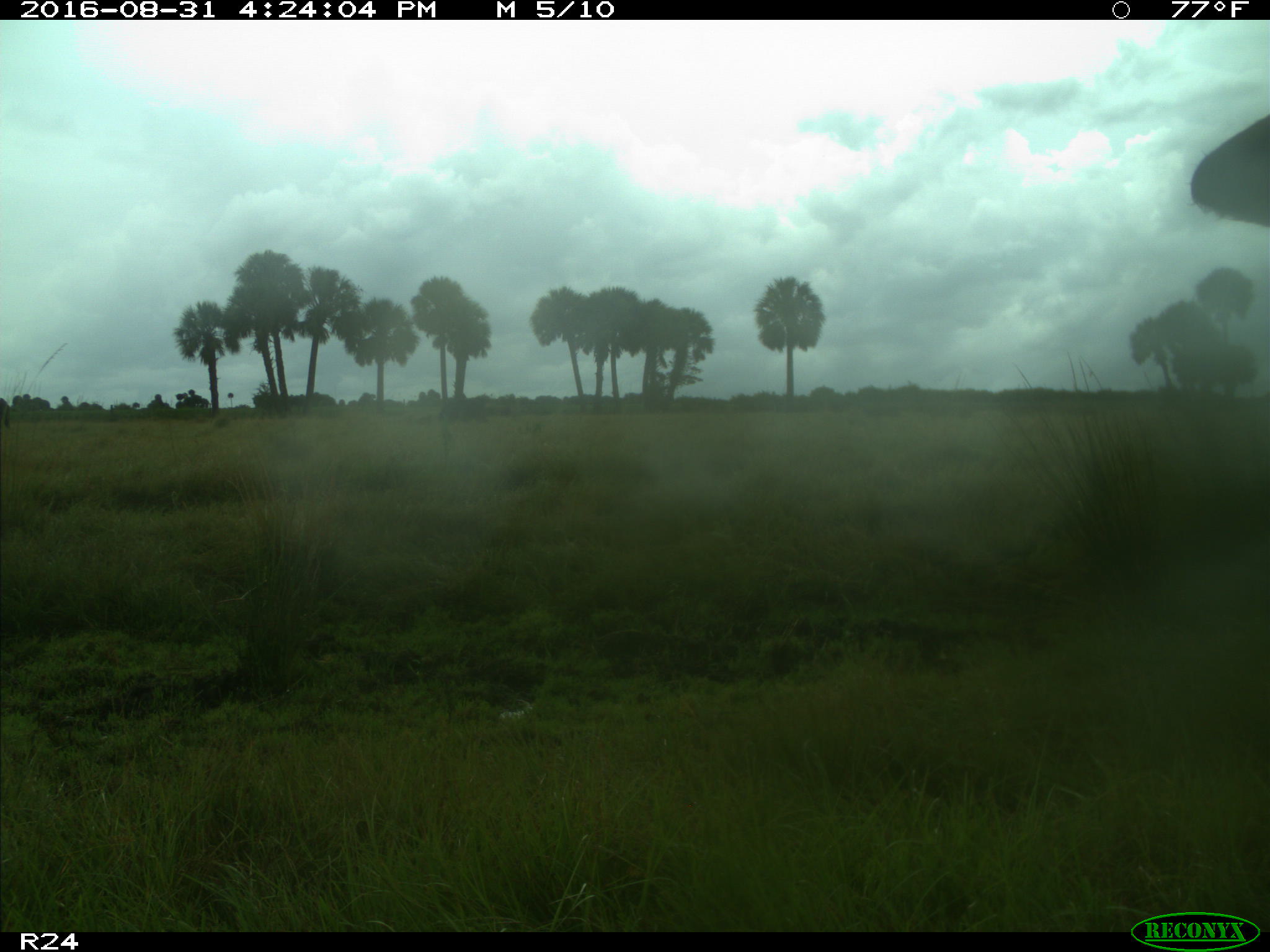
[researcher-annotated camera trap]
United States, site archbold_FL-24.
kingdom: Animalia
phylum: Chordata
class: Mammalia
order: Artiodactyla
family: Bovidae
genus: Bos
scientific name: Bos taurus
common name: domestic cow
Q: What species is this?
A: Bos taurus (domestic cow).